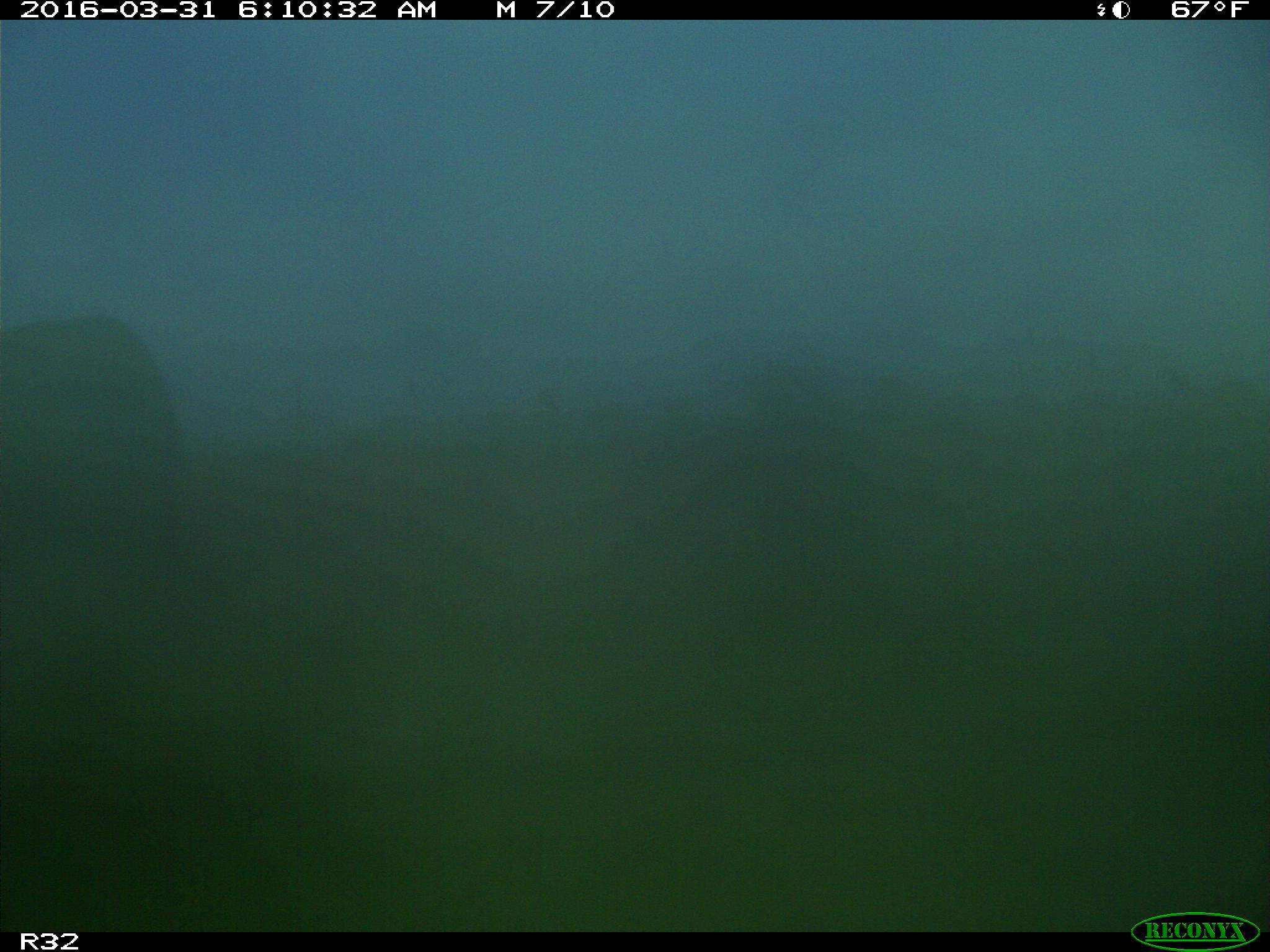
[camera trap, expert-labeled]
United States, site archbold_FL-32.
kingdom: Animalia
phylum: Chordata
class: Mammalia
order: Artiodactyla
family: Bovidae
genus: Bos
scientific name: Bos taurus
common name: domestic cow